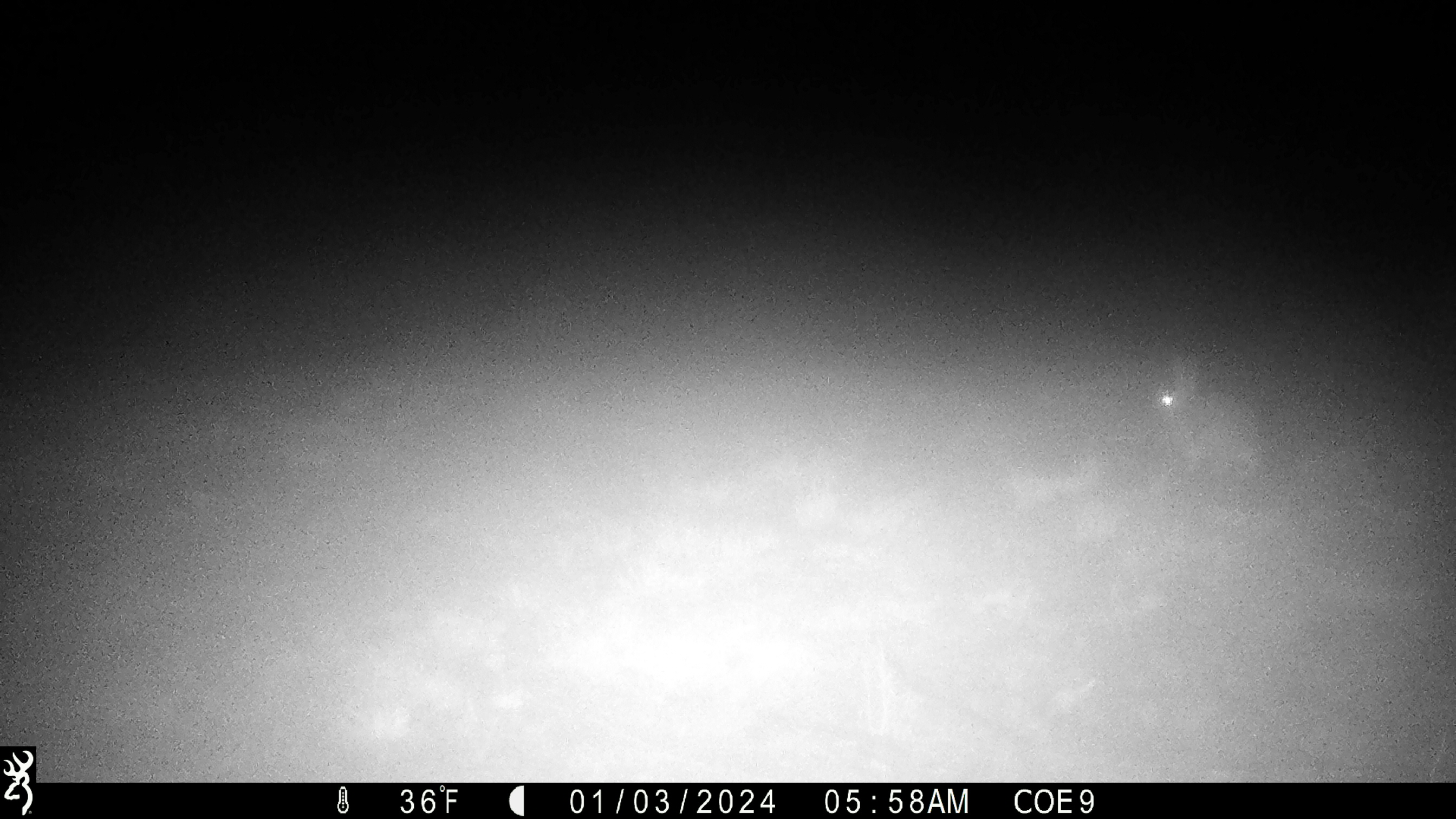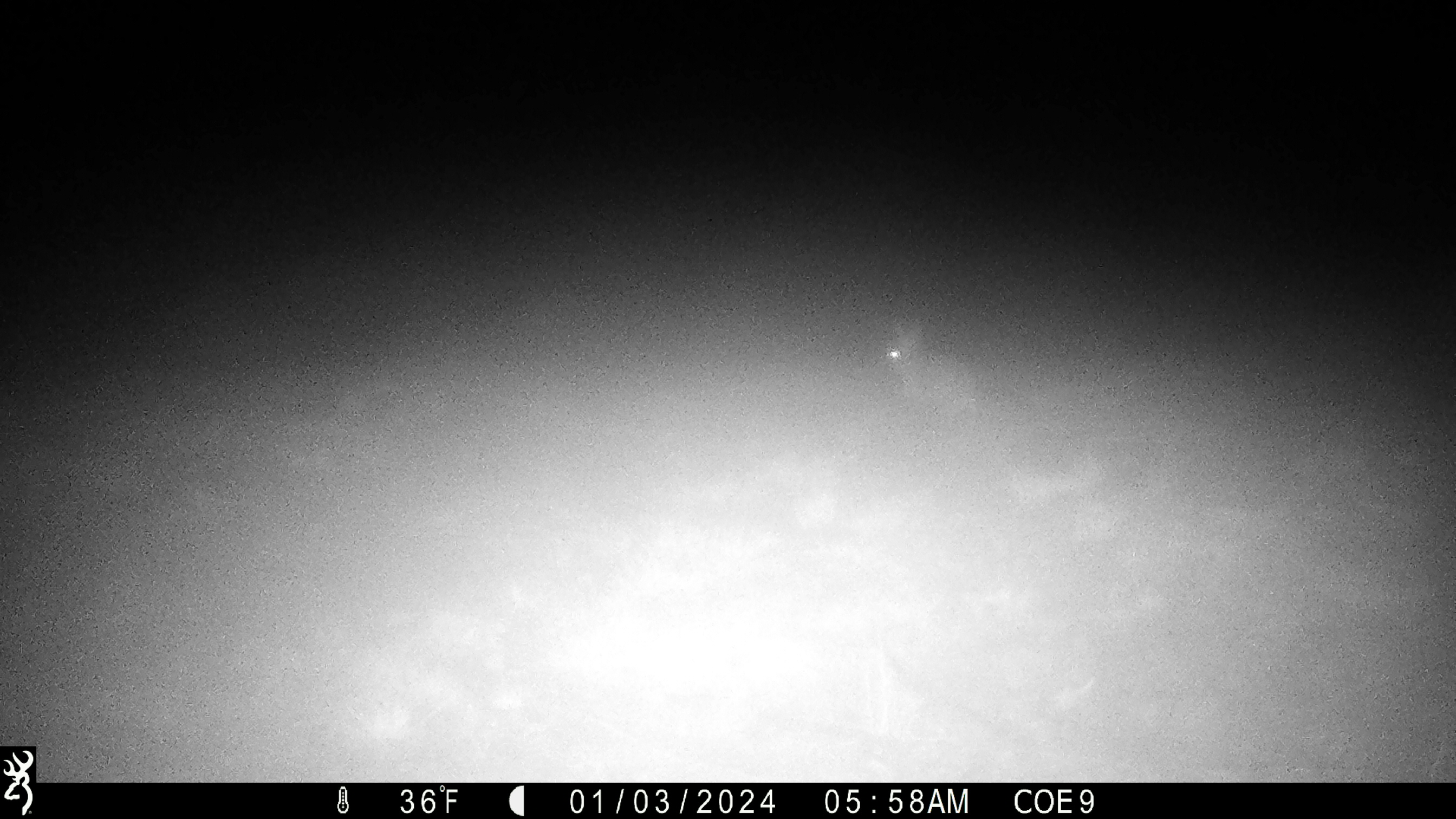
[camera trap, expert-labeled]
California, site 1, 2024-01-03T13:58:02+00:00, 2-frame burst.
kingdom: Animalia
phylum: Chordata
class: Mammalia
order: Lagomorpha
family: Leporidae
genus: Lepus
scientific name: Lepus californicus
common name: black-tailed jackrabbit